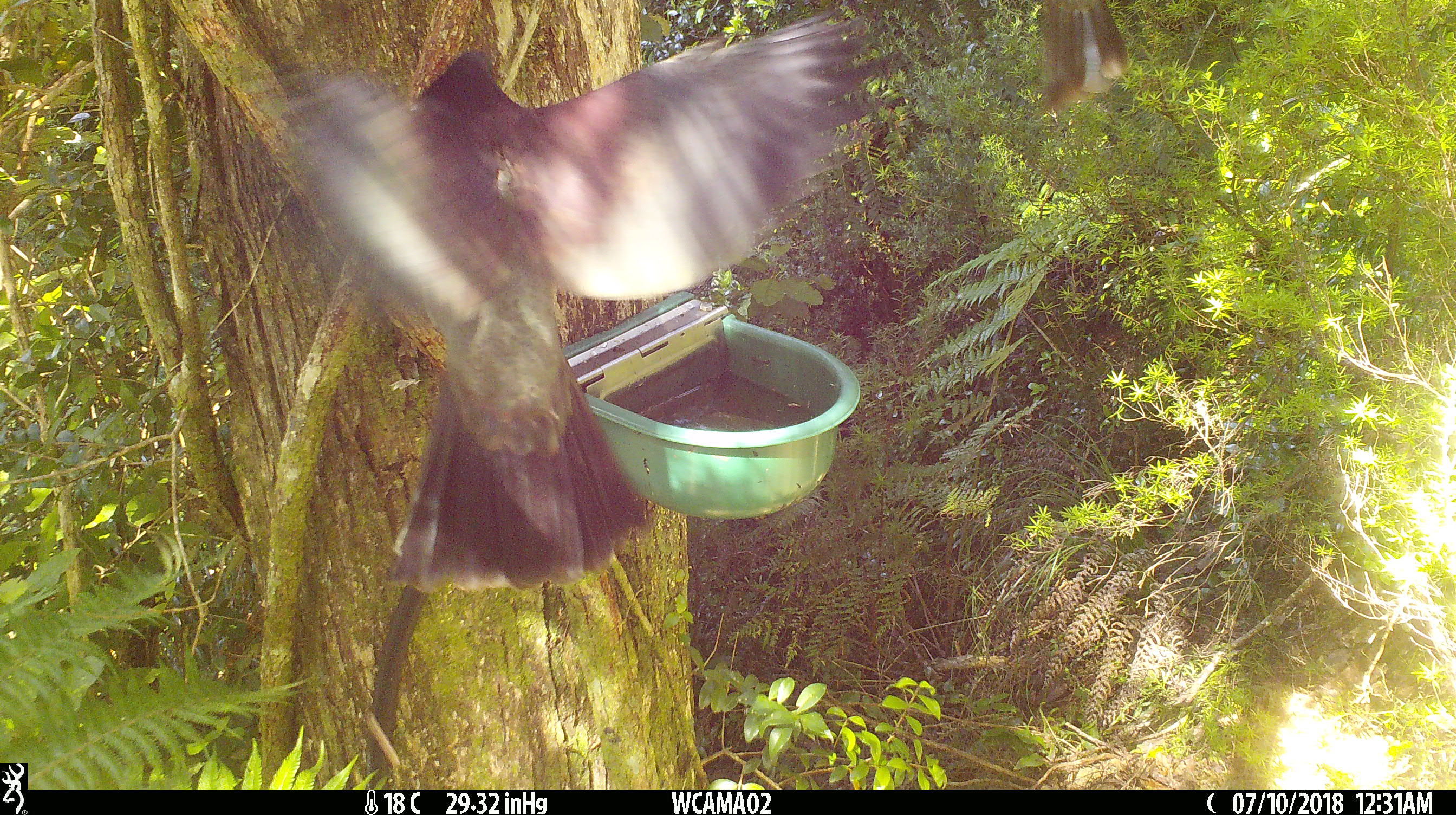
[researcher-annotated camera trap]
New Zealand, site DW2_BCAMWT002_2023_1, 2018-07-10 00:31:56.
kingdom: Animalia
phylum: Chordata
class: Aves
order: Columbiformes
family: Columbidae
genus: Hemiphaga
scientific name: Hemiphaga novaeseelandiae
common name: new zealand pigeon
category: kereru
Kereru (new zealand pigeon) (Hemiphaga novaeseelandiae).